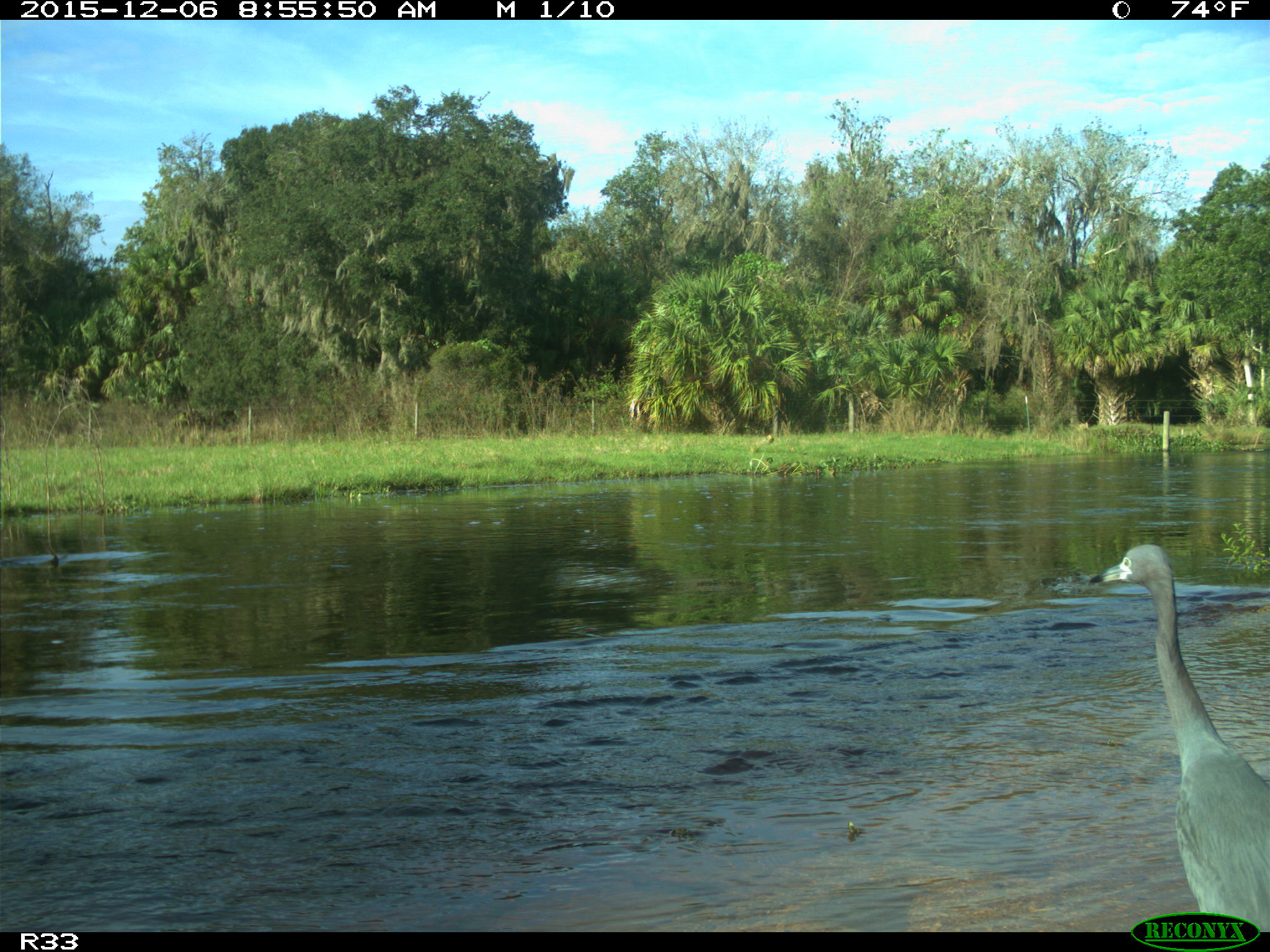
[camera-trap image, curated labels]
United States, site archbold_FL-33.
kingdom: Animalia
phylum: Chordata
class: Aves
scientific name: Aves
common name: birds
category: unidentified bird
Unidentified bird (birds) (Aves).